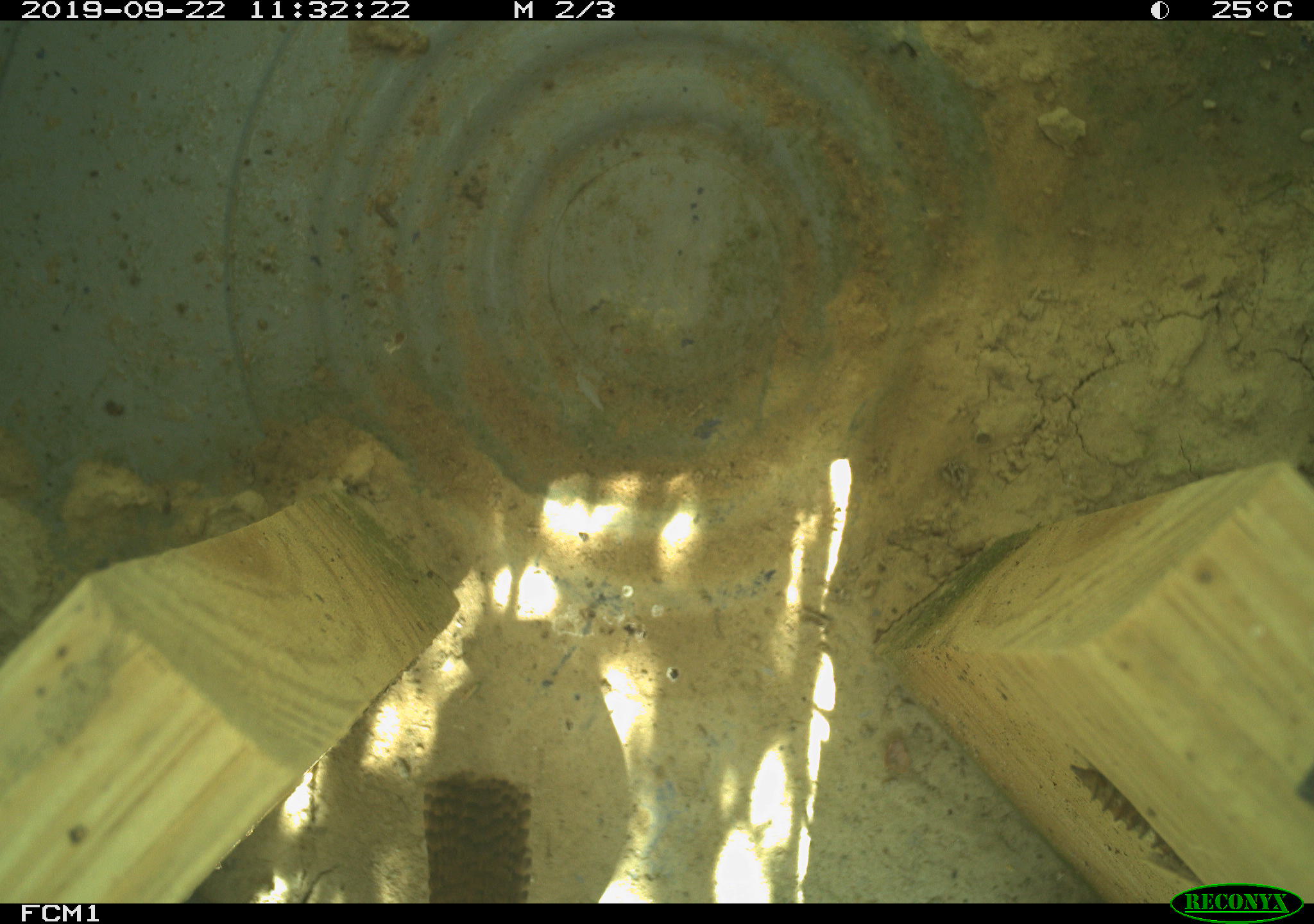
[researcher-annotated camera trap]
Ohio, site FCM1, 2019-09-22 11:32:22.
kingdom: Animalia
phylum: Chordata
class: Aves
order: Passeriformes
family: Troglodytidae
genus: Troglodytes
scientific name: Troglodytes aedon aedon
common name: northern house wren